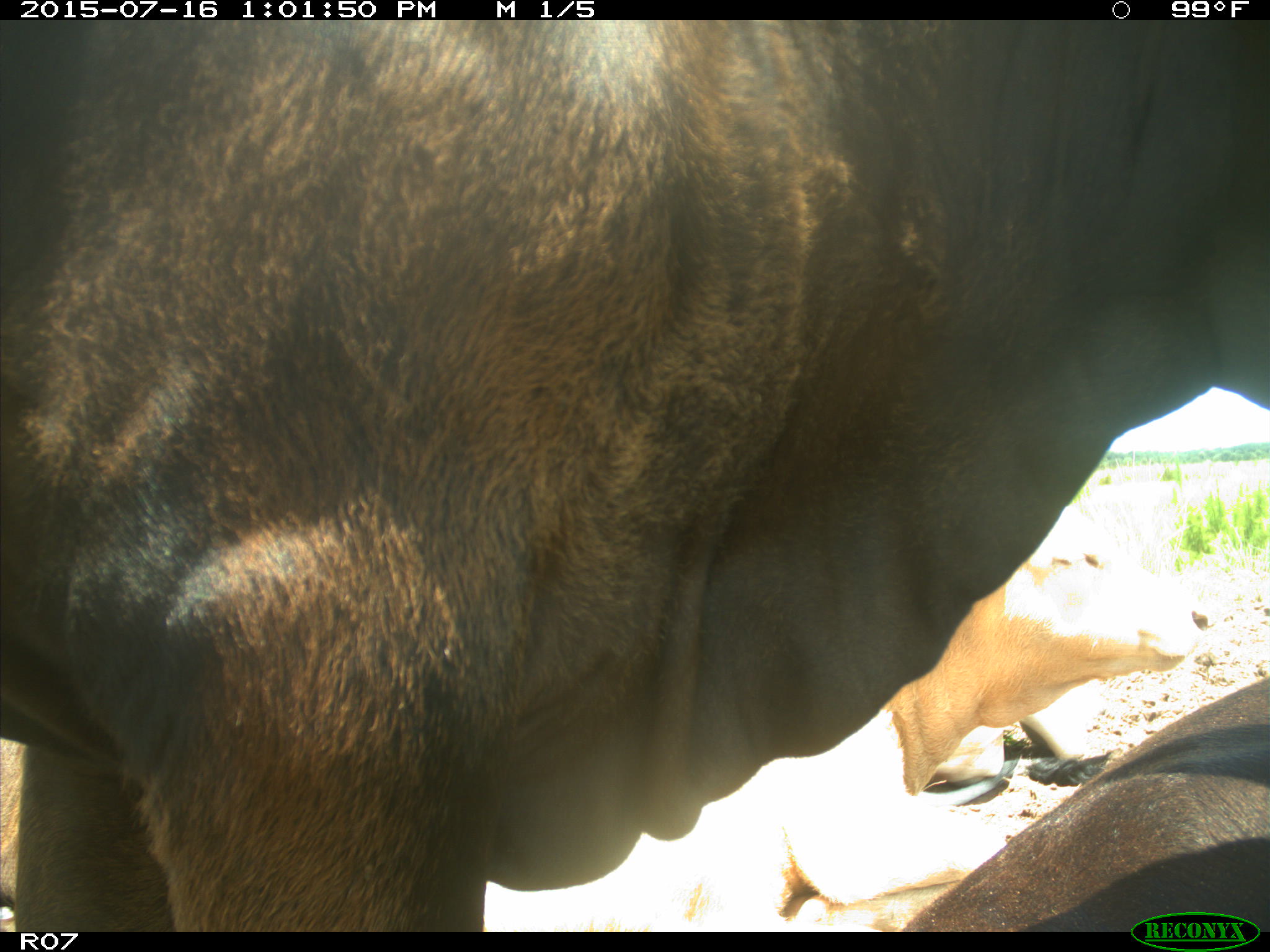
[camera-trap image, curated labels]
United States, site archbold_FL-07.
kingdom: Animalia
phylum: Chordata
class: Mammalia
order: Artiodactyla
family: Bovidae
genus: Bos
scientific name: Bos taurus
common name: domestic cow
Bos taurus (domestic cow).